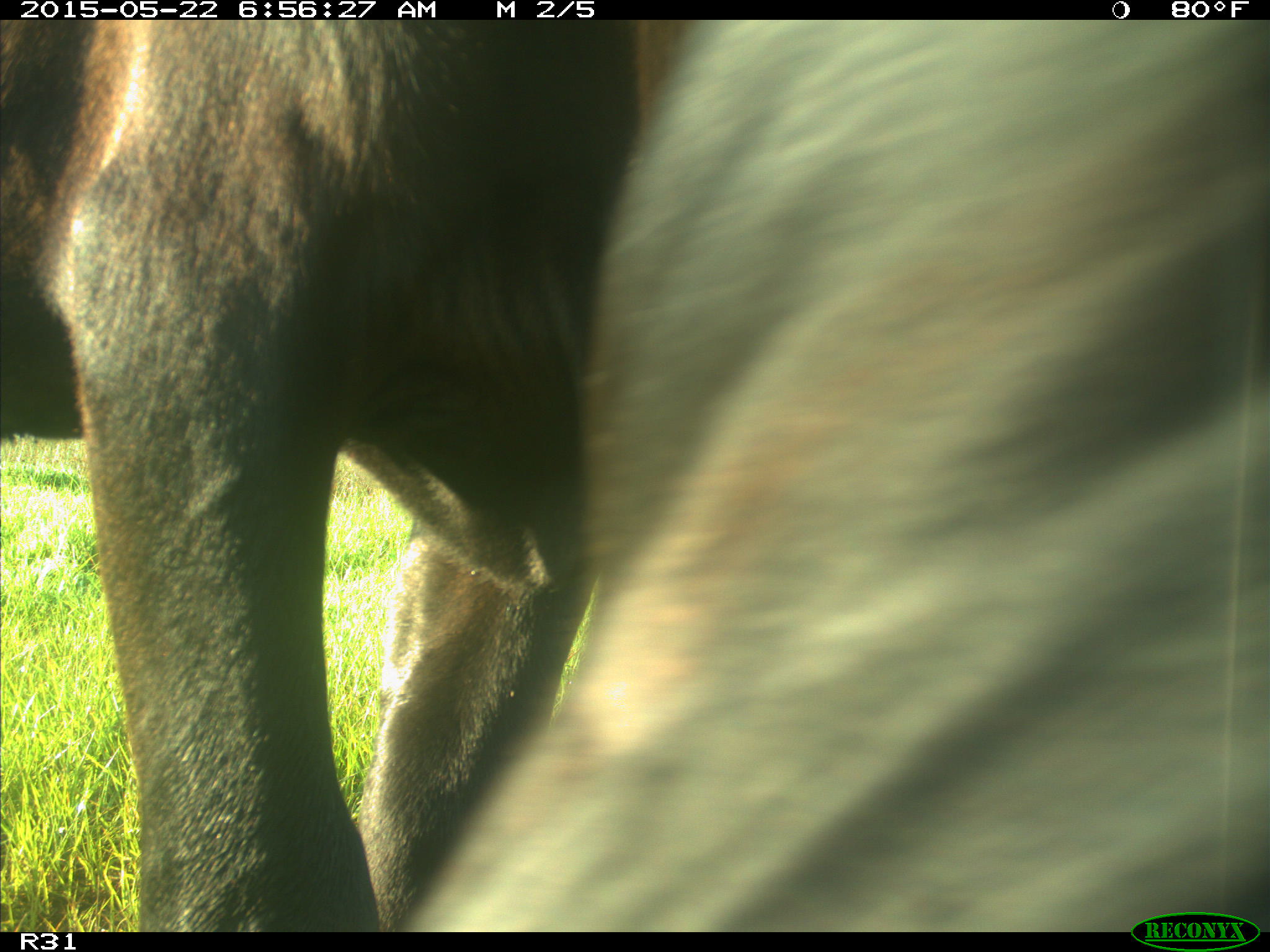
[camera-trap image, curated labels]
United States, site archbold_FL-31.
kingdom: Animalia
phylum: Chordata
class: Mammalia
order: Artiodactyla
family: Bovidae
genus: Bos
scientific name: Bos taurus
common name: domestic cow